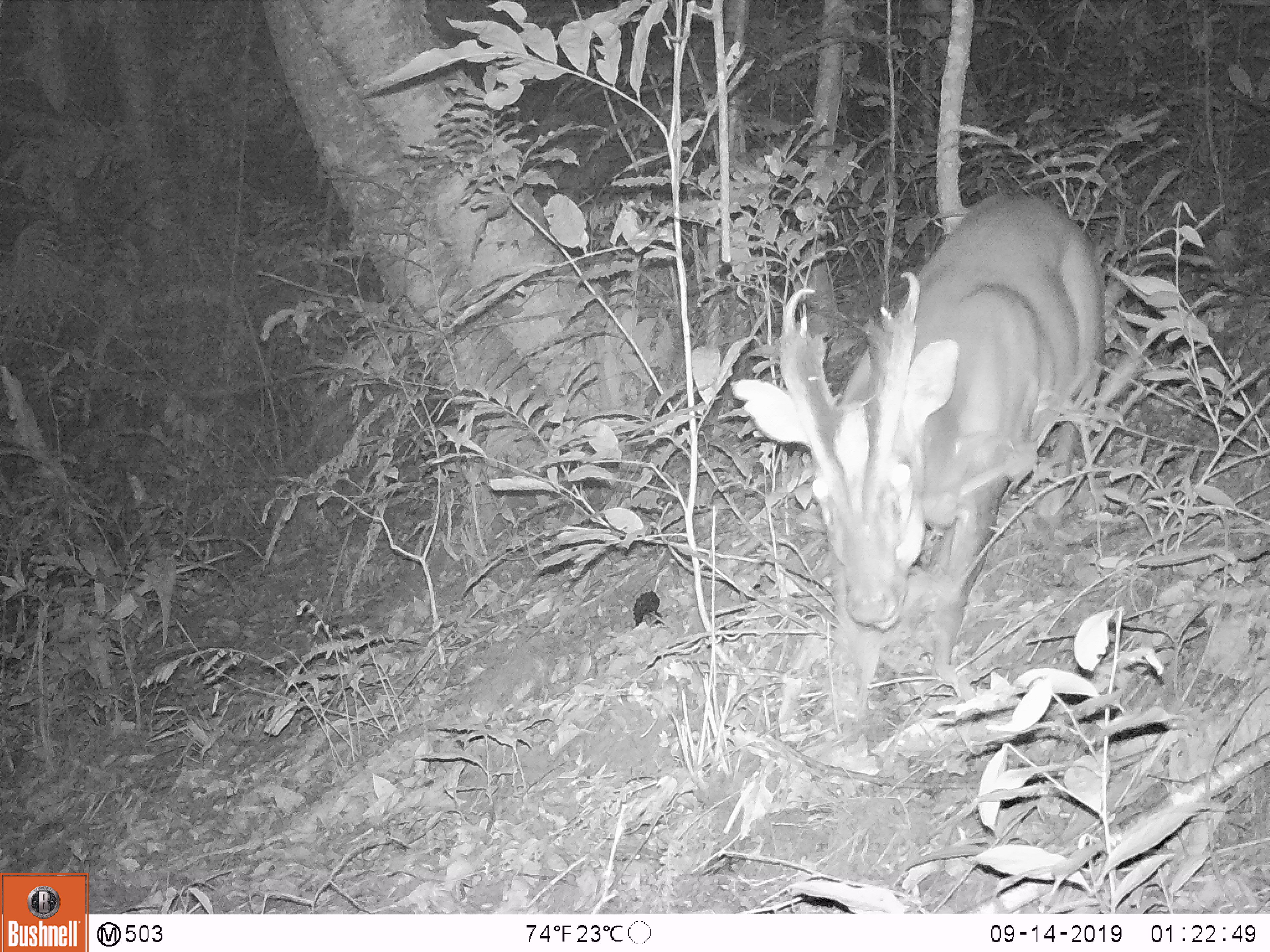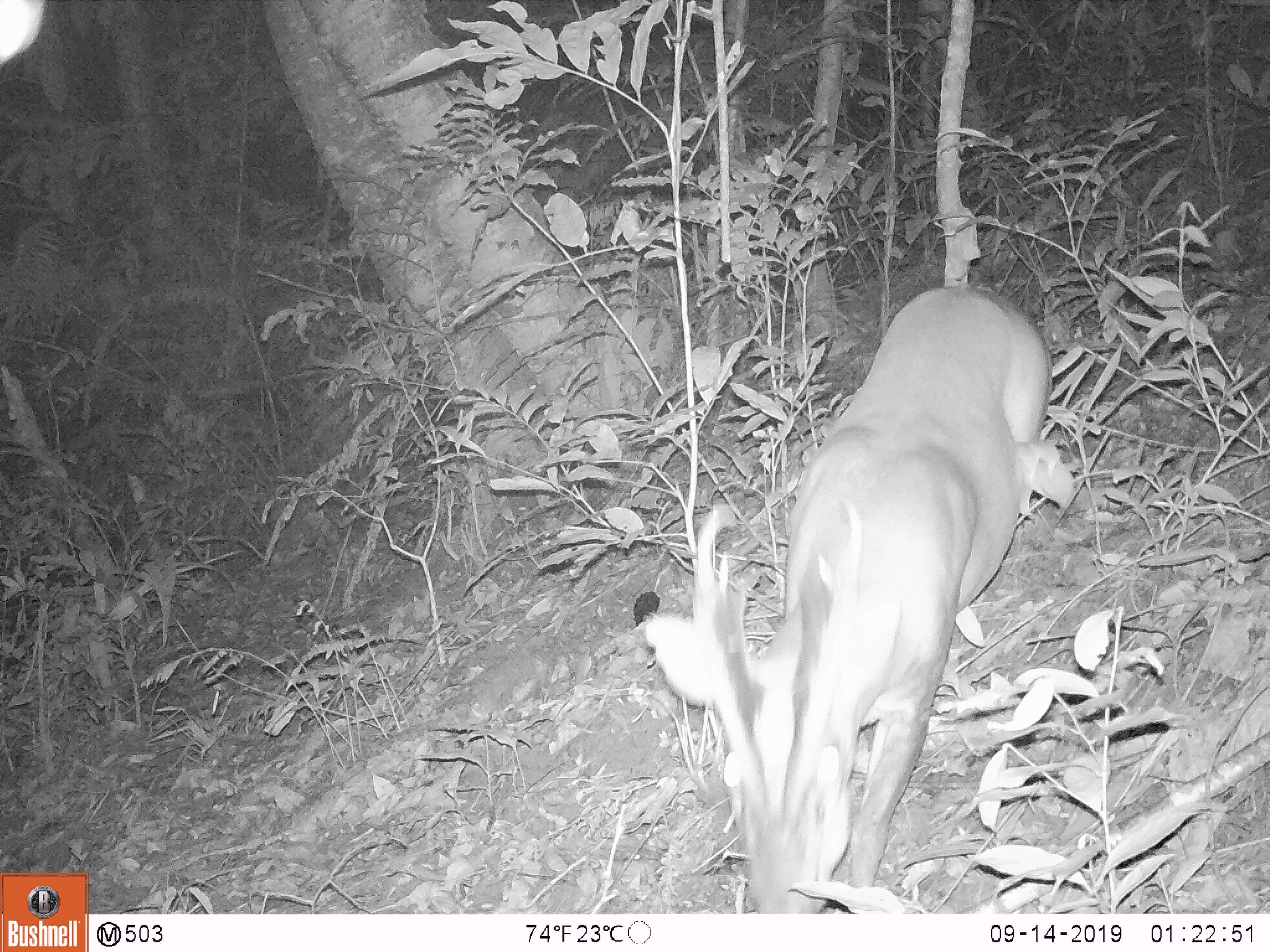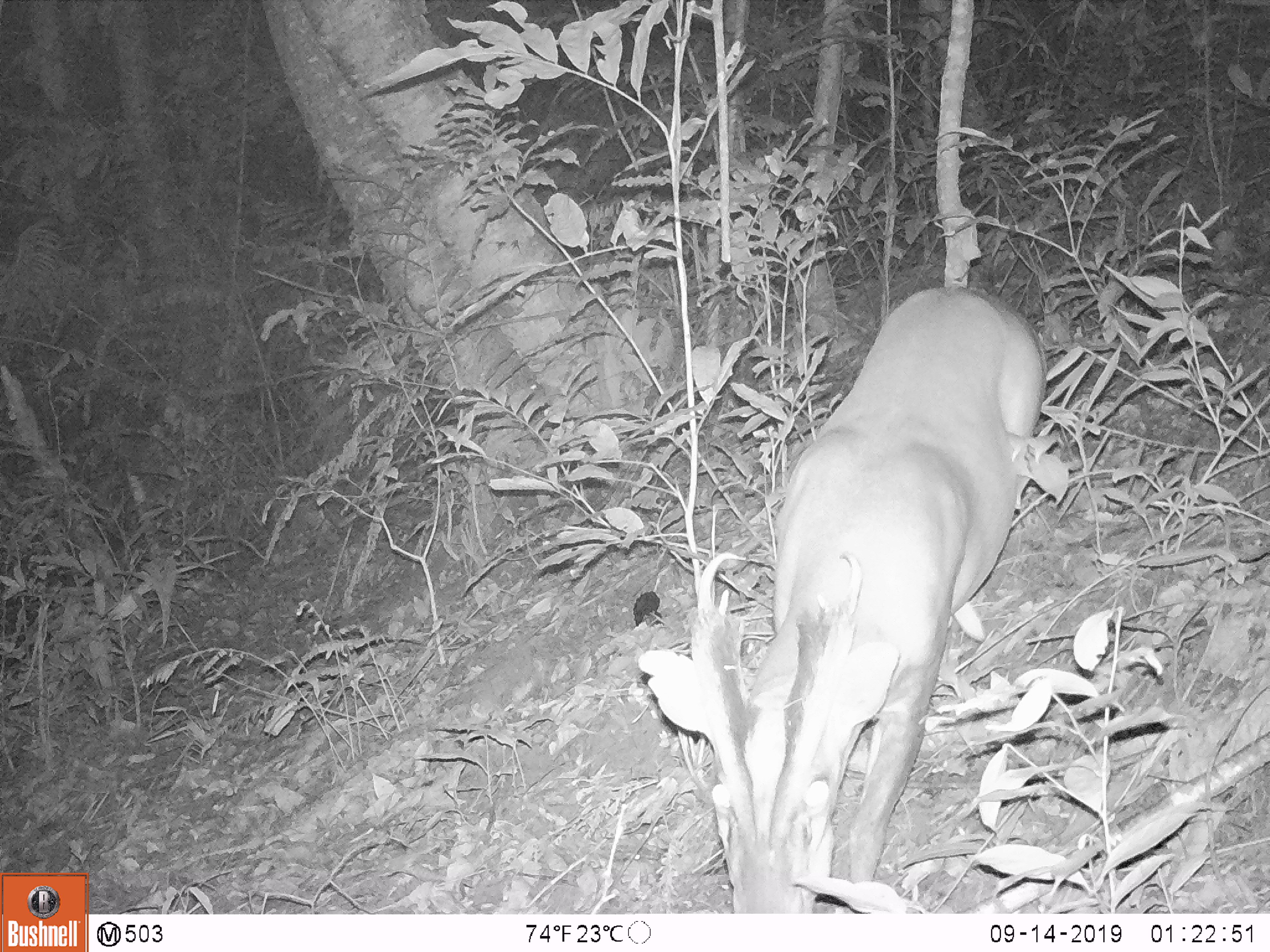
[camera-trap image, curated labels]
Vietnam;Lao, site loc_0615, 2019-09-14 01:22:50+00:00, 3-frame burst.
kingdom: Animalia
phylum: Chordata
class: Mammalia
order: Artiodactyla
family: Cervidae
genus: Muntiacus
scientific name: Muntiacus muntjak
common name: red muntjac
Red muntjac (Muntiacus muntjak). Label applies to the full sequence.